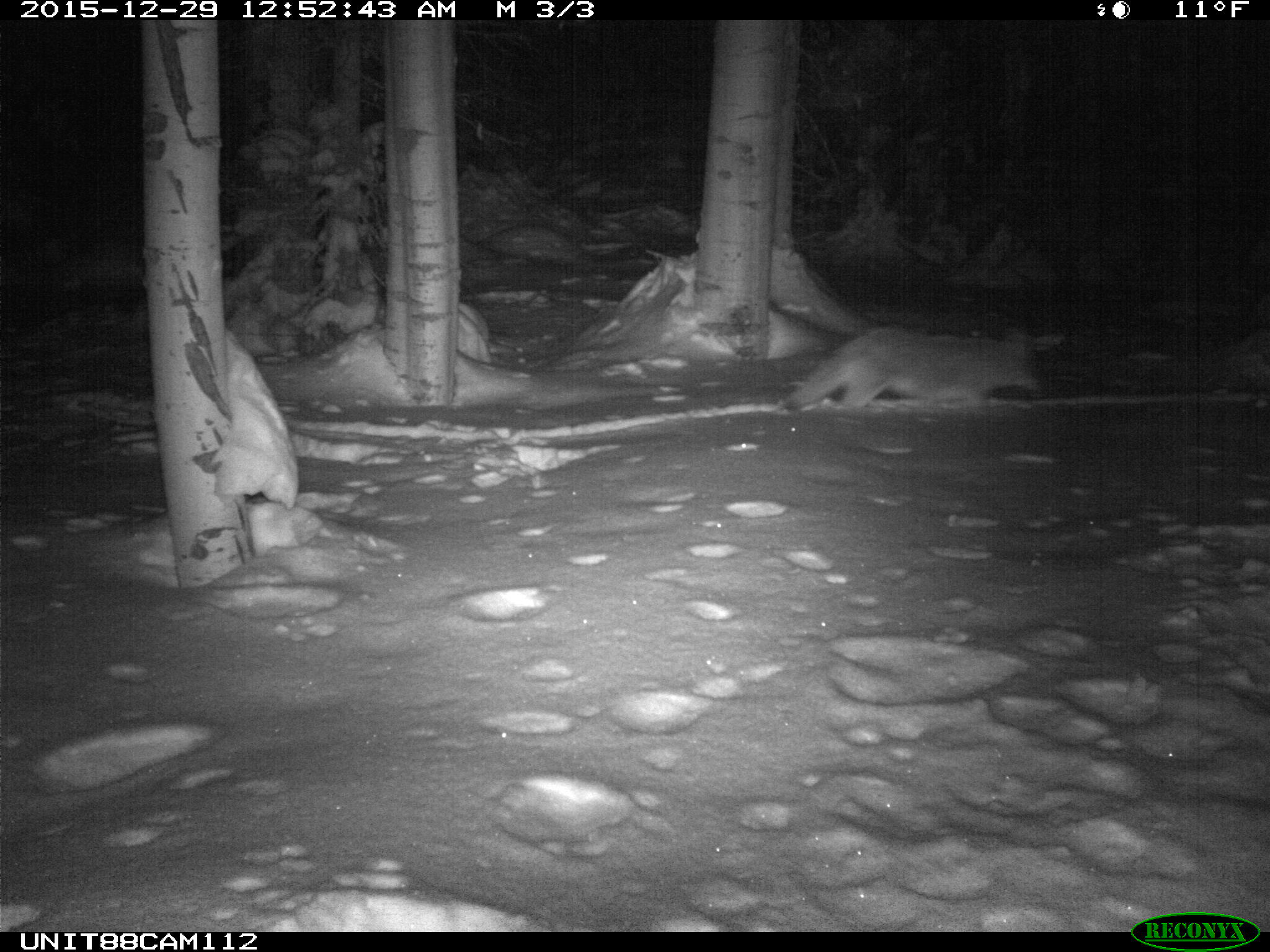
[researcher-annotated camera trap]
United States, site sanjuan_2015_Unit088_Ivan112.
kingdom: Animalia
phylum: Chordata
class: Mammalia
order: Carnivora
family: Canidae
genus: Canis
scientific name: Canis latrans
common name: coyote